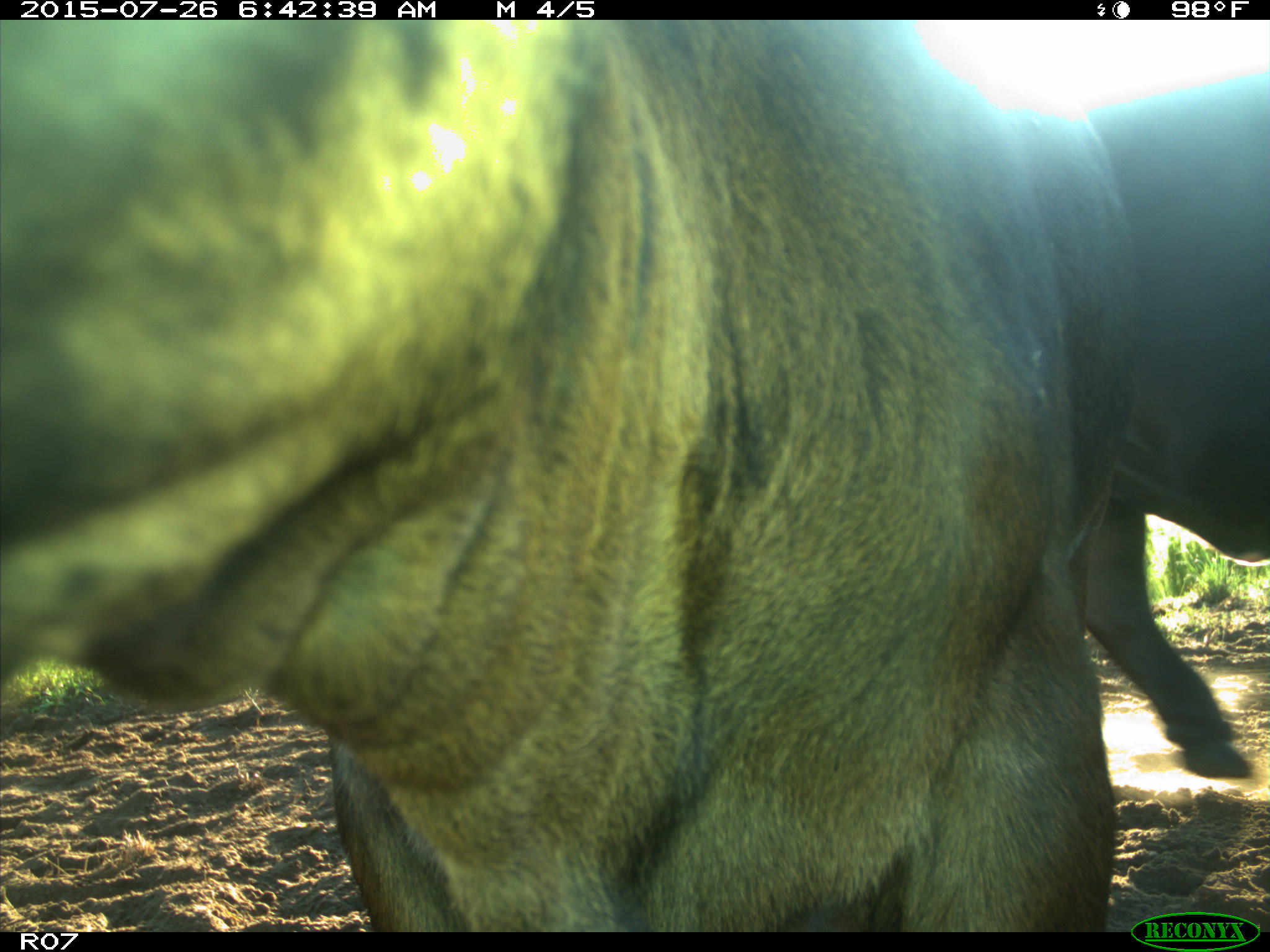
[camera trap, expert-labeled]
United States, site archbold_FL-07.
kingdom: Animalia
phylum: Chordata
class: Mammalia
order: Artiodactyla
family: Bovidae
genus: Bos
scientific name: Bos taurus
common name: domestic cow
Bos taurus (domestic cow).